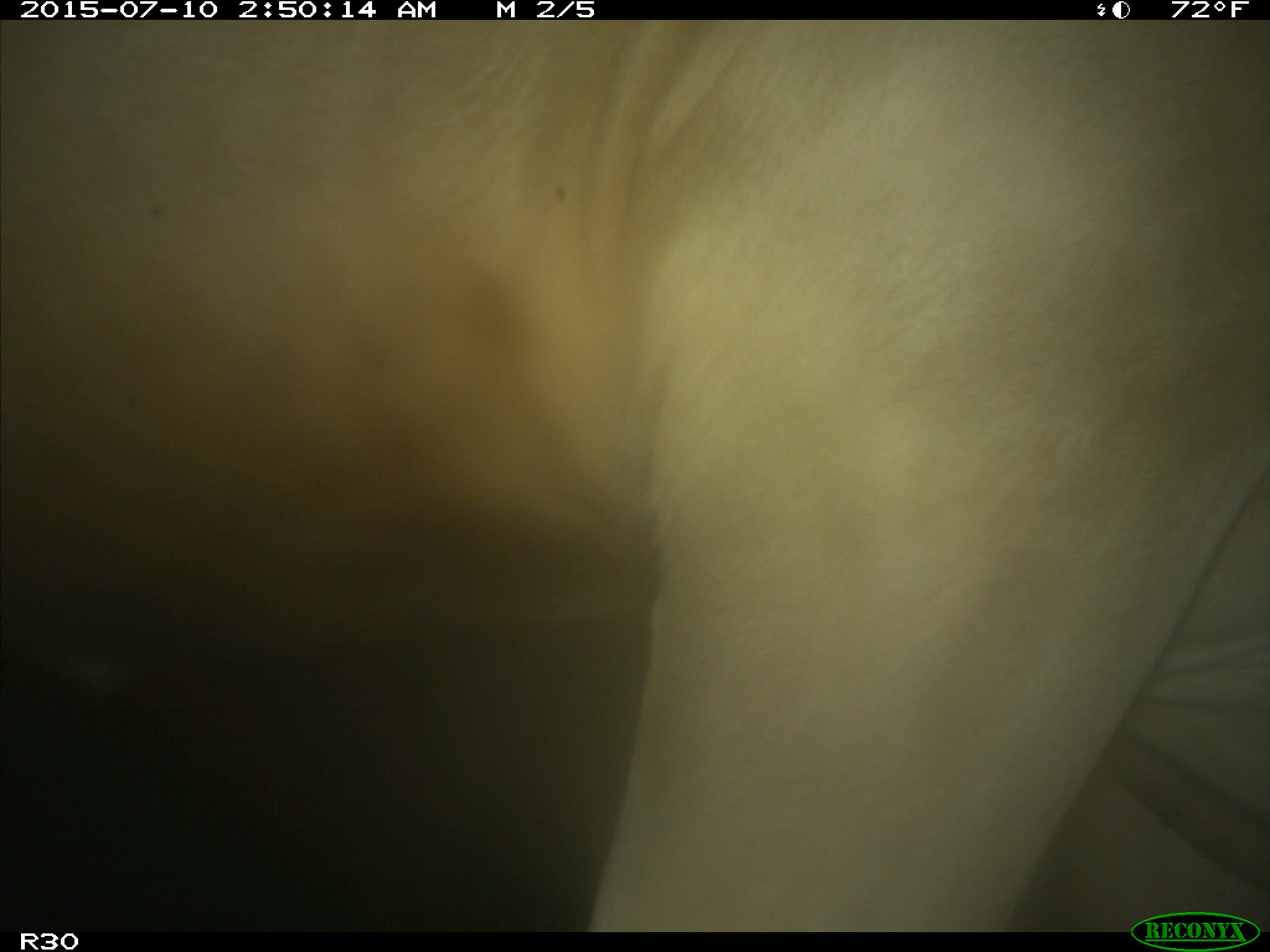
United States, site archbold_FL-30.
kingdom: Animalia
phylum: Chordata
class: Mammalia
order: Artiodactyla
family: Bovidae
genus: Bos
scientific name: Bos taurus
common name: domestic cow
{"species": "Bos taurus (domestic cow)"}